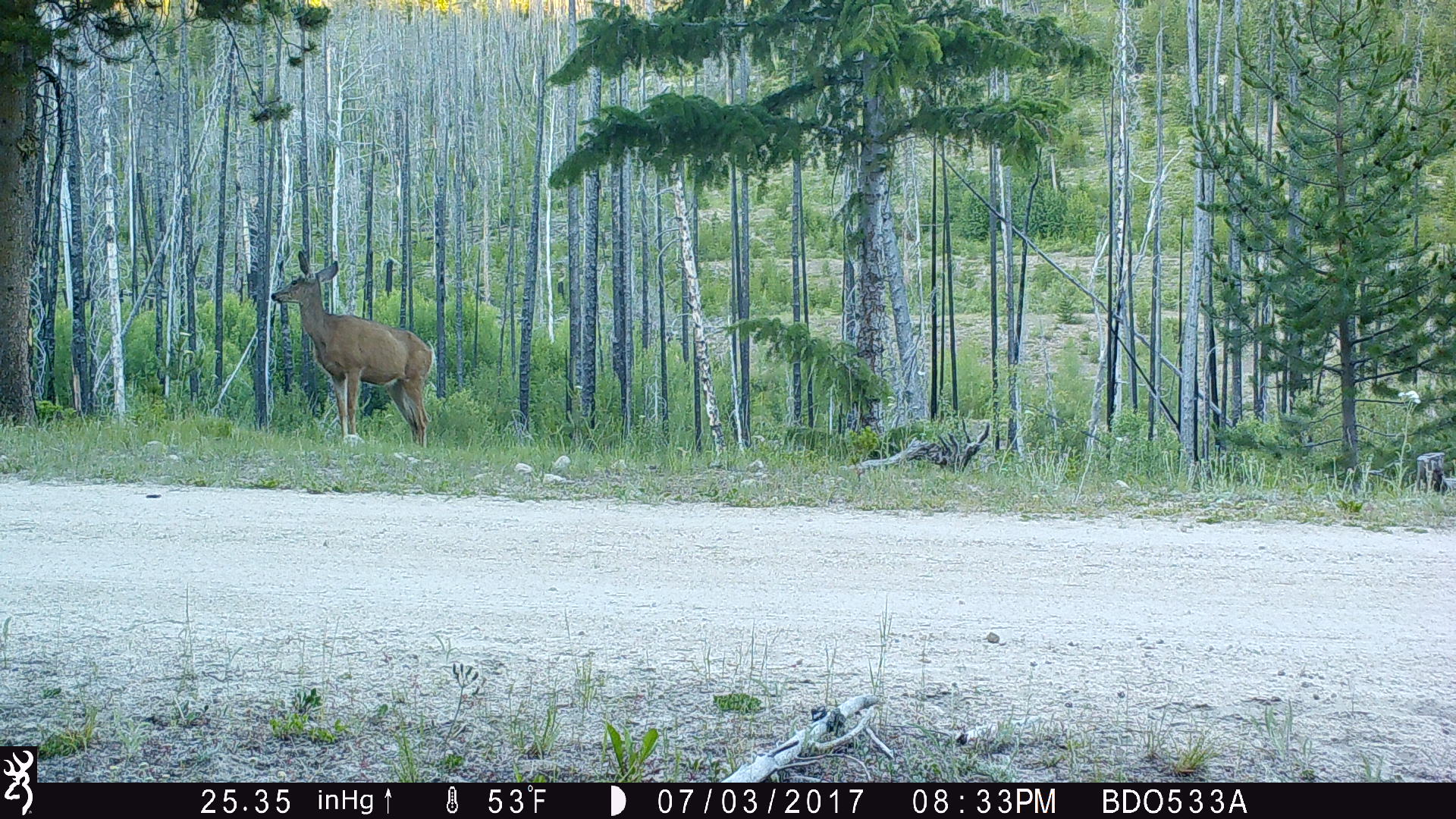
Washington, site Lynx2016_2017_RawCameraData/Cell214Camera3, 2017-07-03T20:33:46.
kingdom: Animalia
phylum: Chordata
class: Mammalia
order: Artiodactyla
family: Cervidae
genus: Odocoileus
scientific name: Odocoileus hemionus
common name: mule deer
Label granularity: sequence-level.